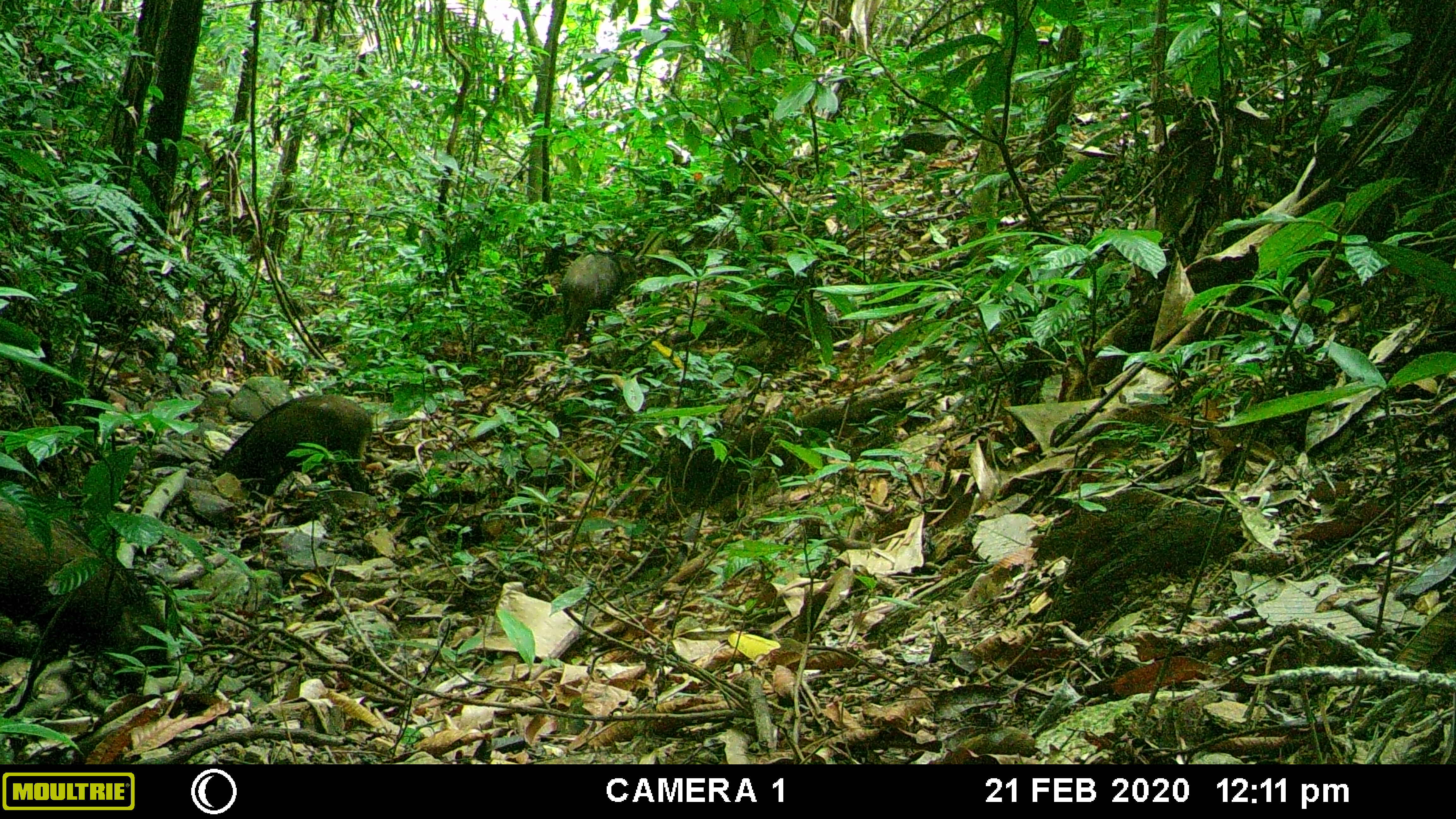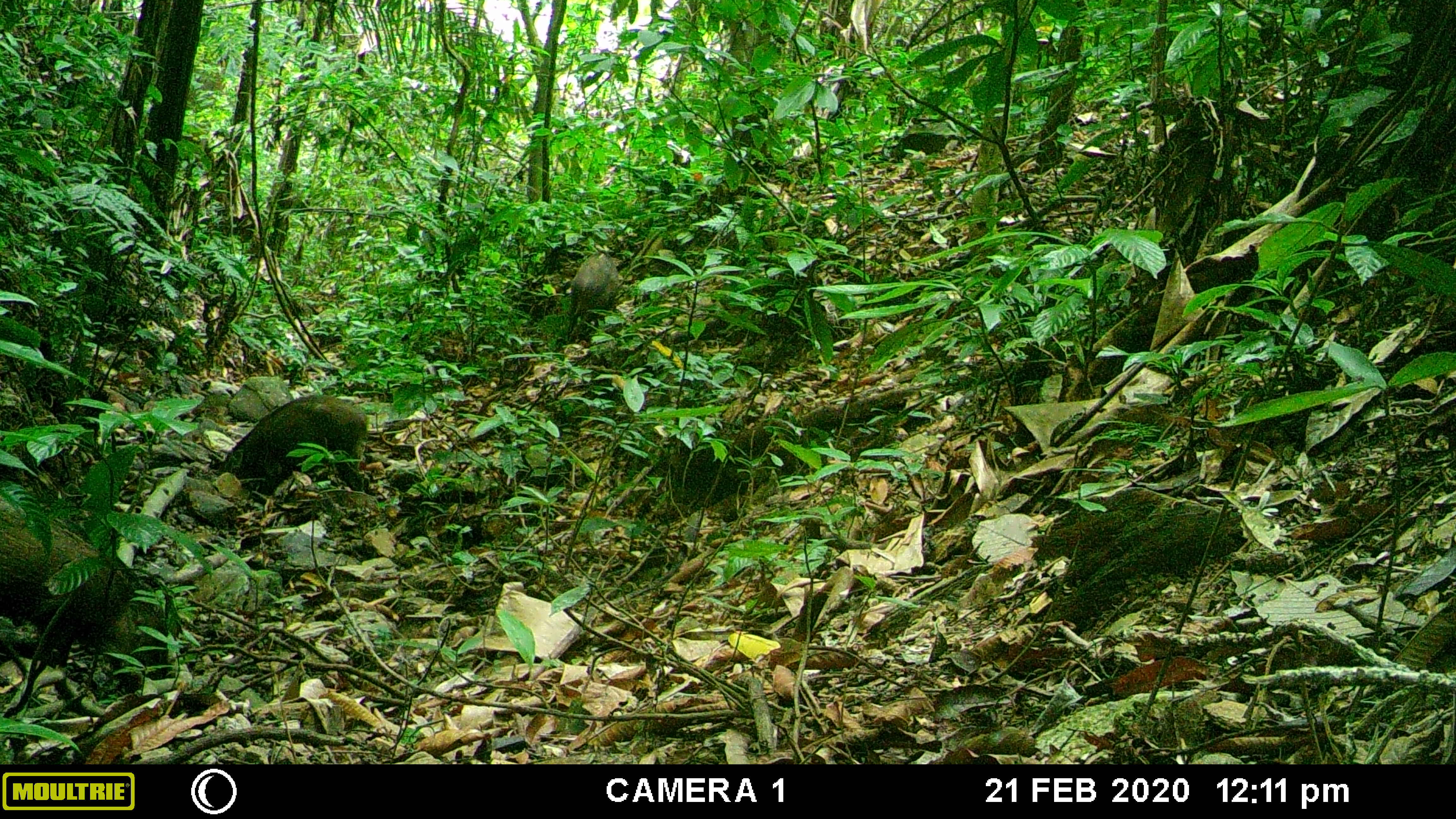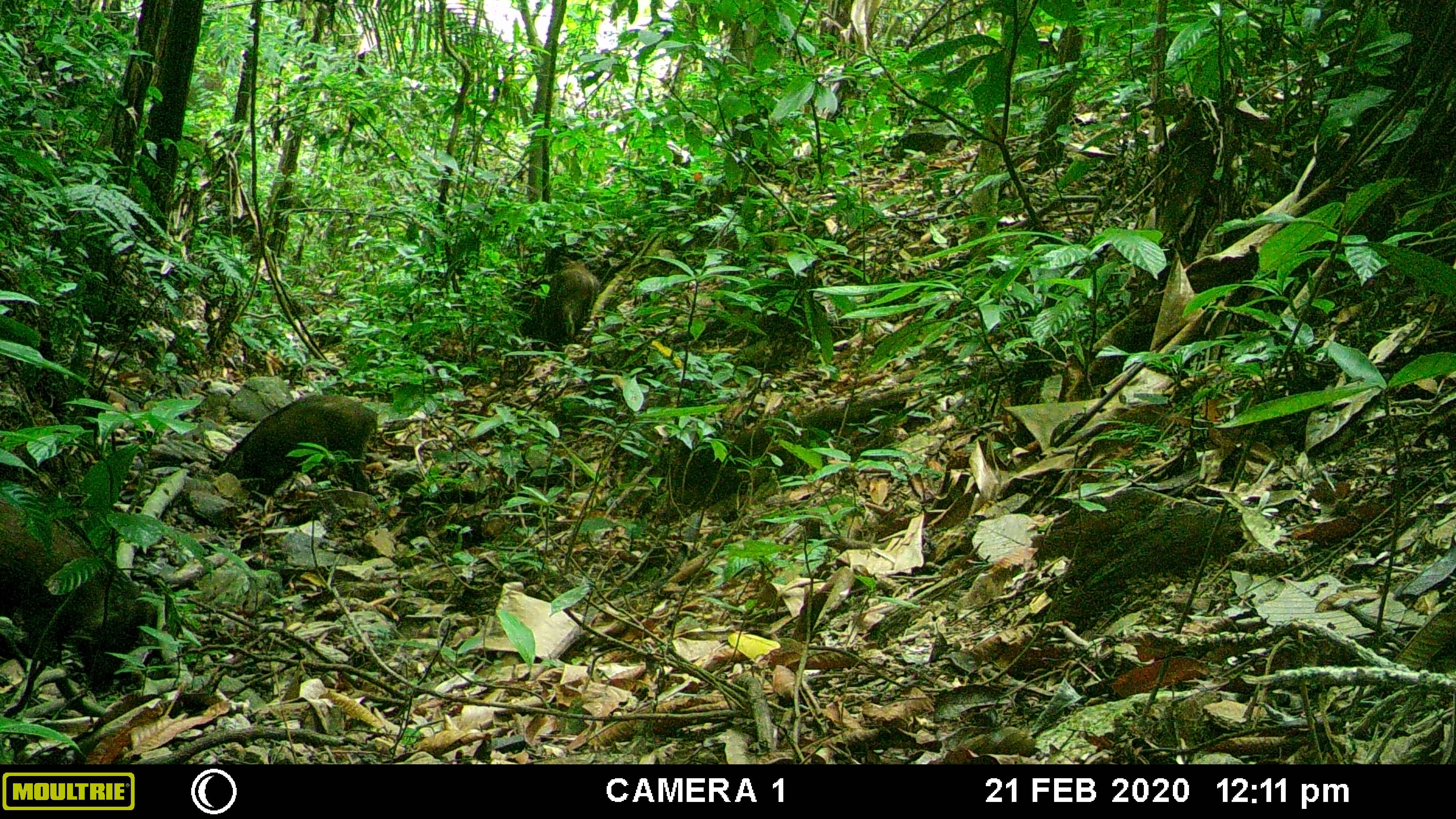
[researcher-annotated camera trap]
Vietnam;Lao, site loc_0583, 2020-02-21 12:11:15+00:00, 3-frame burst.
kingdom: Animalia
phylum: Chordata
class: Mammalia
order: Artiodactyla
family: Suidae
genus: Sus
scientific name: Sus scrofa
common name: eurasian wild pig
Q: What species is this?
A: Eurasian wild pig (Sus scrofa).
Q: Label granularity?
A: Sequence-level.